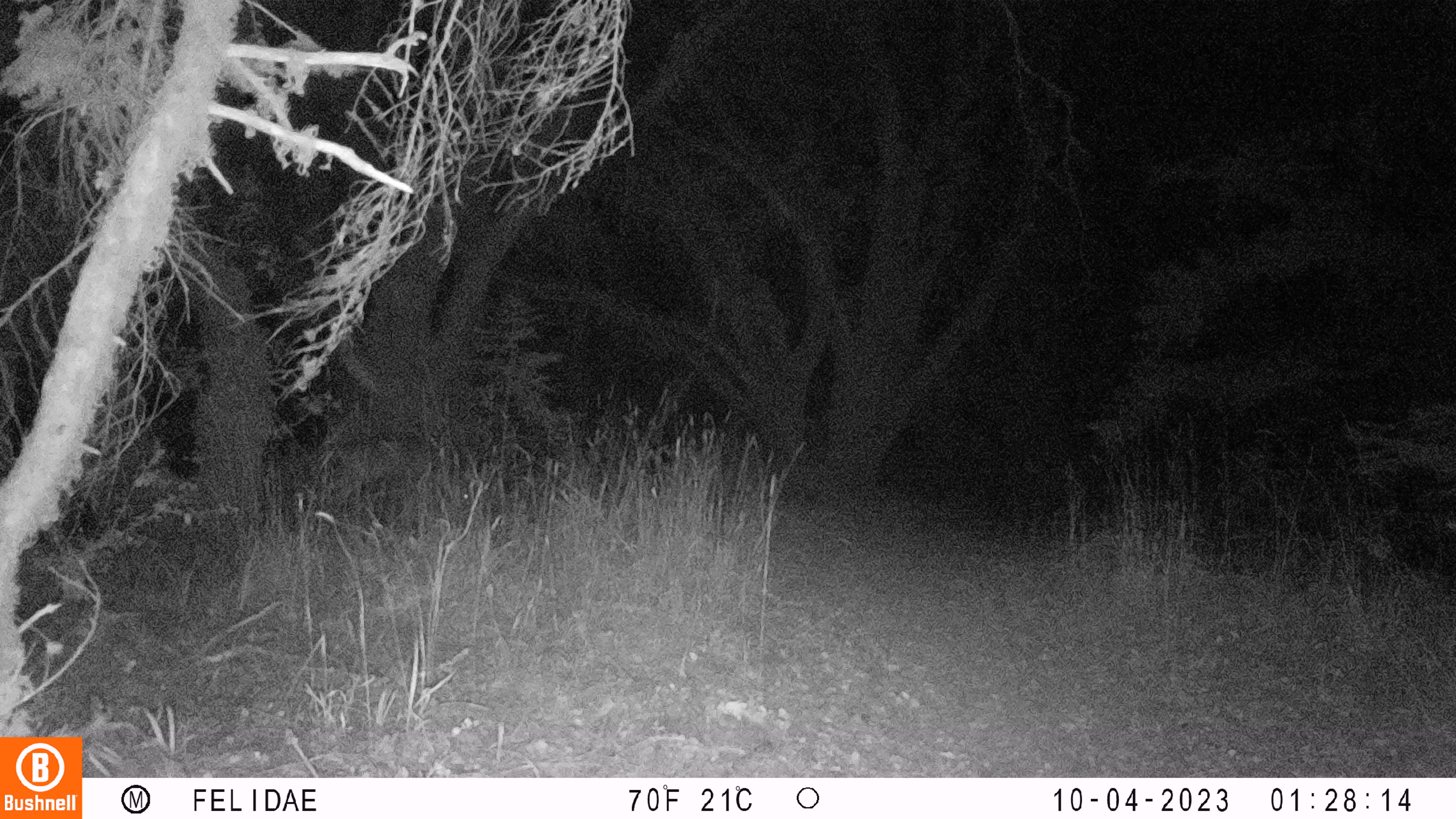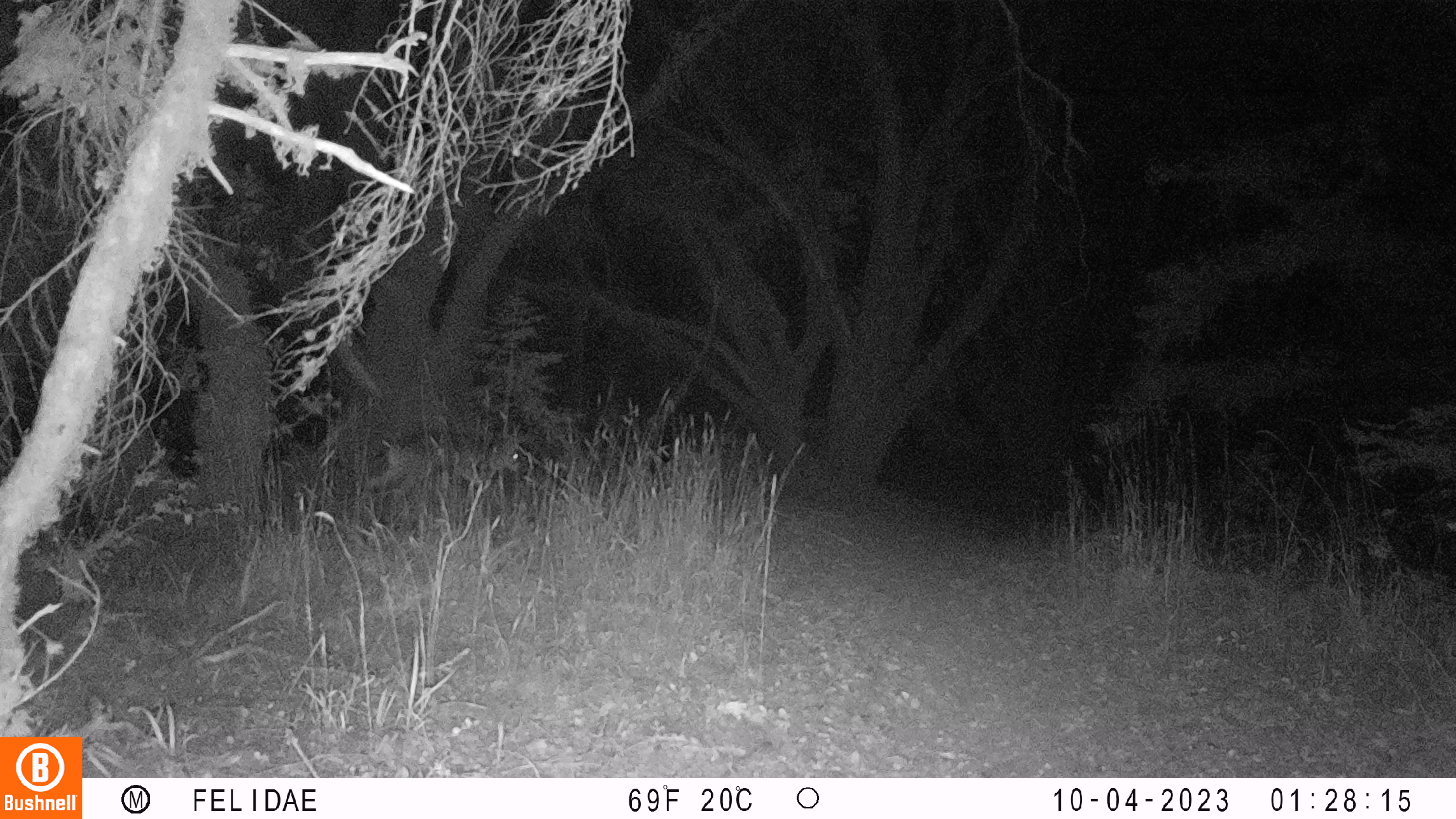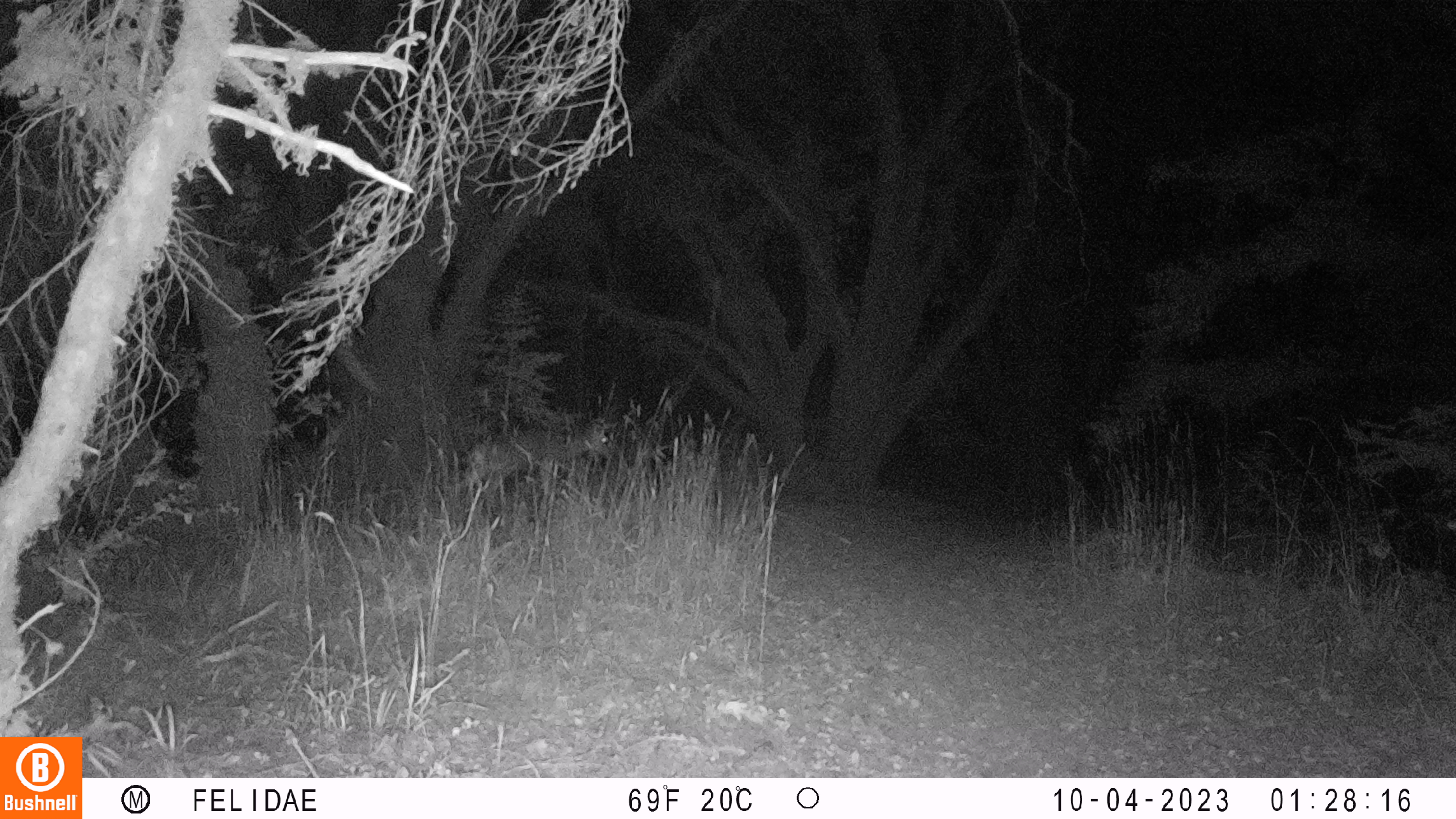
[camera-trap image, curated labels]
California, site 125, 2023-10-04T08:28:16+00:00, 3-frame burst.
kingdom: Animalia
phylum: Chordata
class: Mammalia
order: Artiodactyla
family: Cervidae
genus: Odocoileus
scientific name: Odocoileus hemionus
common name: mule deer